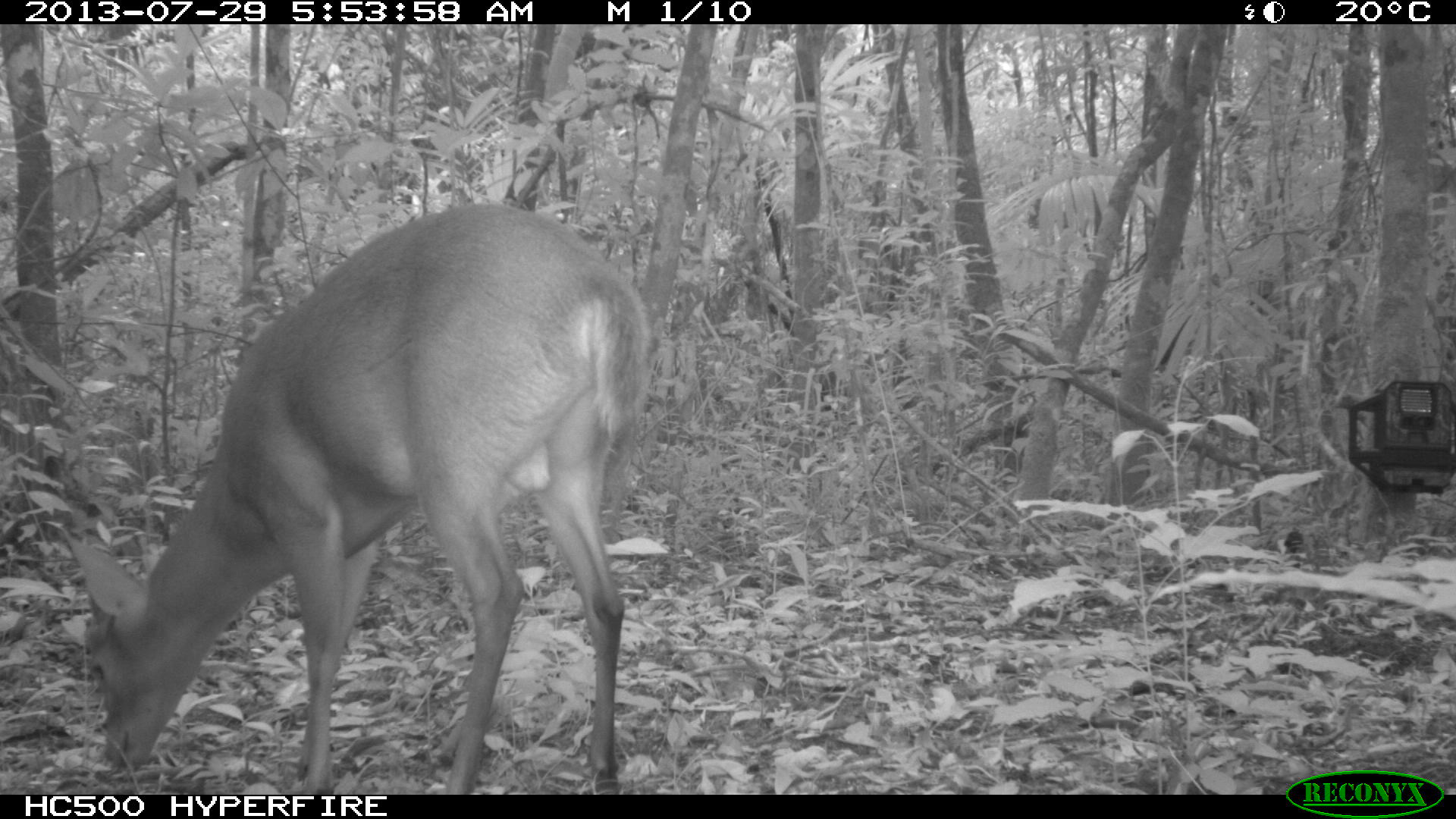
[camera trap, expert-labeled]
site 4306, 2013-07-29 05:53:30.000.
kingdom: Animalia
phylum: Chordata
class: Mammalia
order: Artiodactyla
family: Cervidae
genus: Mazama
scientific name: Mazama temama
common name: central american red brocket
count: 1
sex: male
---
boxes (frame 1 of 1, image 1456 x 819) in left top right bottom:
mazama temama: 53 197 657 792